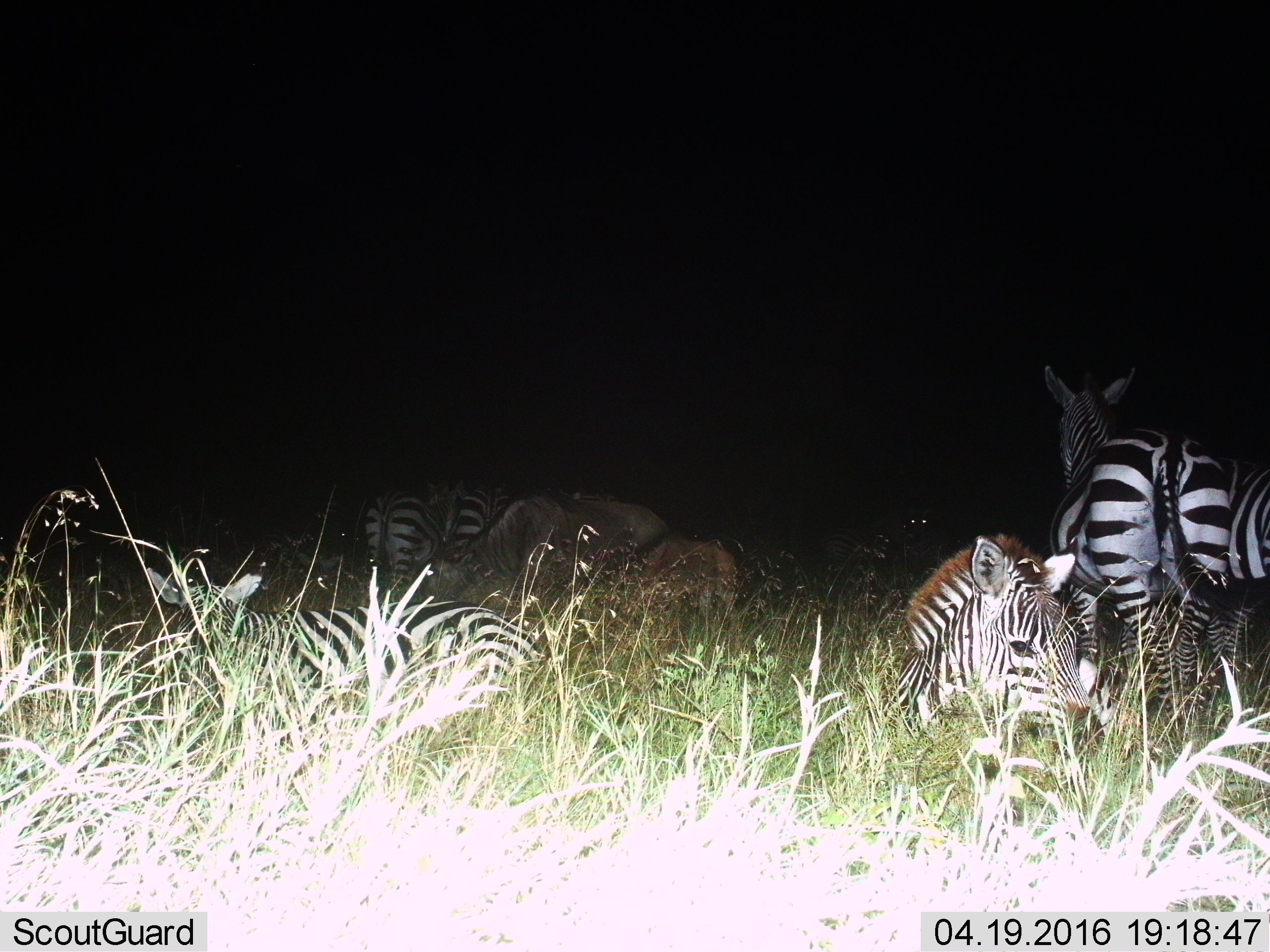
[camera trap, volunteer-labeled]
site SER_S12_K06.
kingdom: Animalia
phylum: Chordata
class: Mammalia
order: Perissodactyla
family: Equidae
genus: Equus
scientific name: Equus quagga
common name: plains zebra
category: zebraplains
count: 8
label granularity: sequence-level